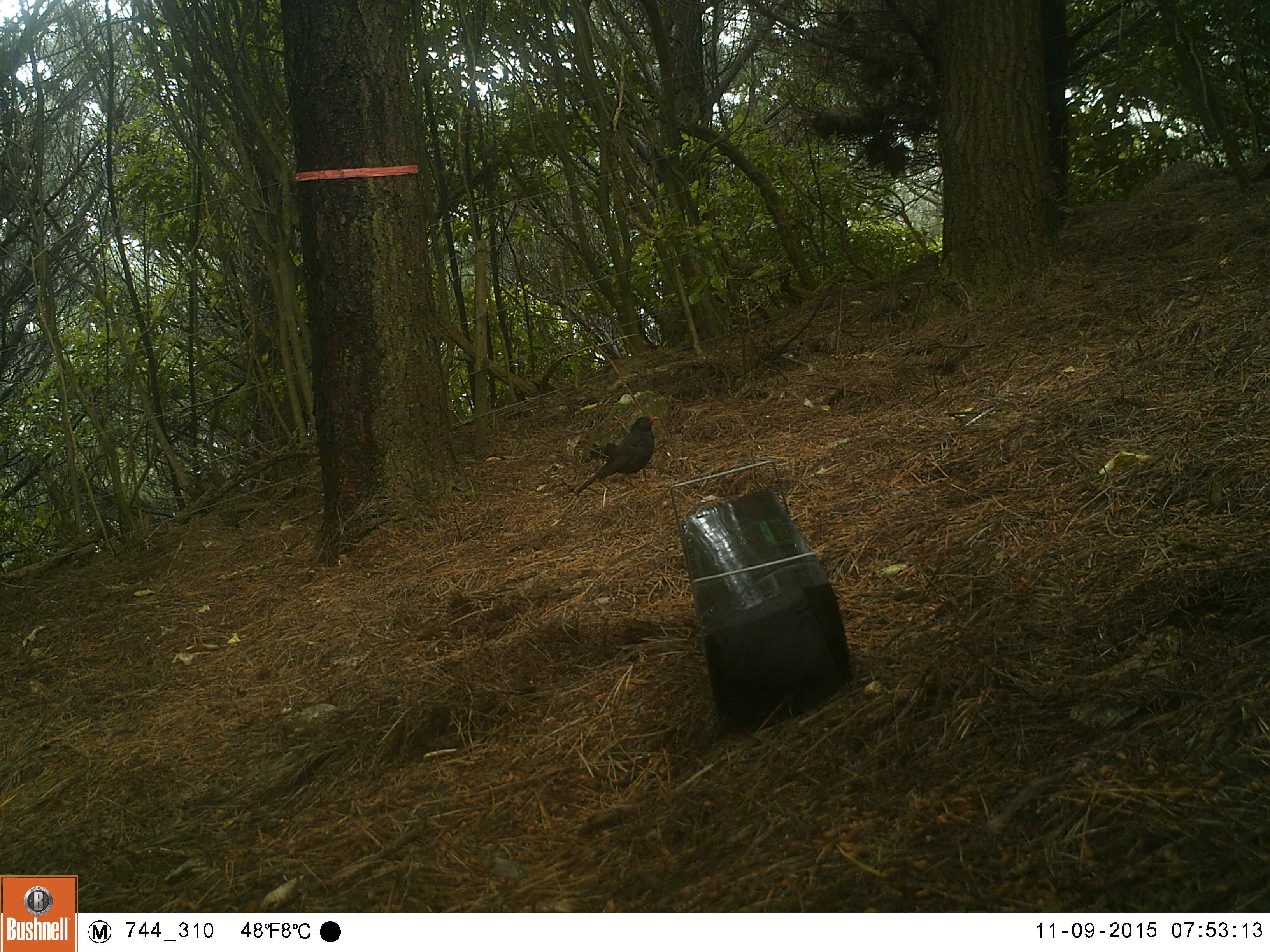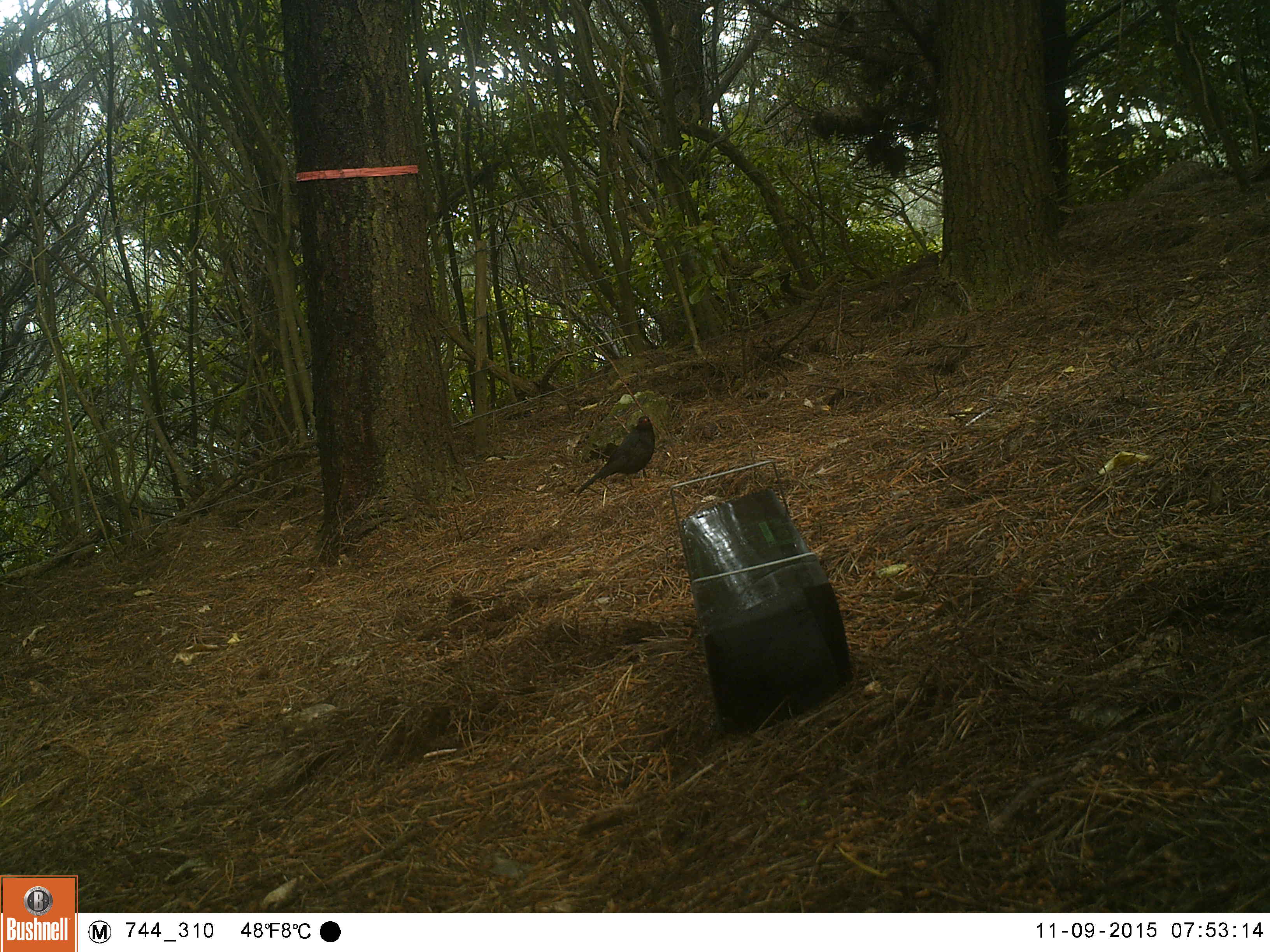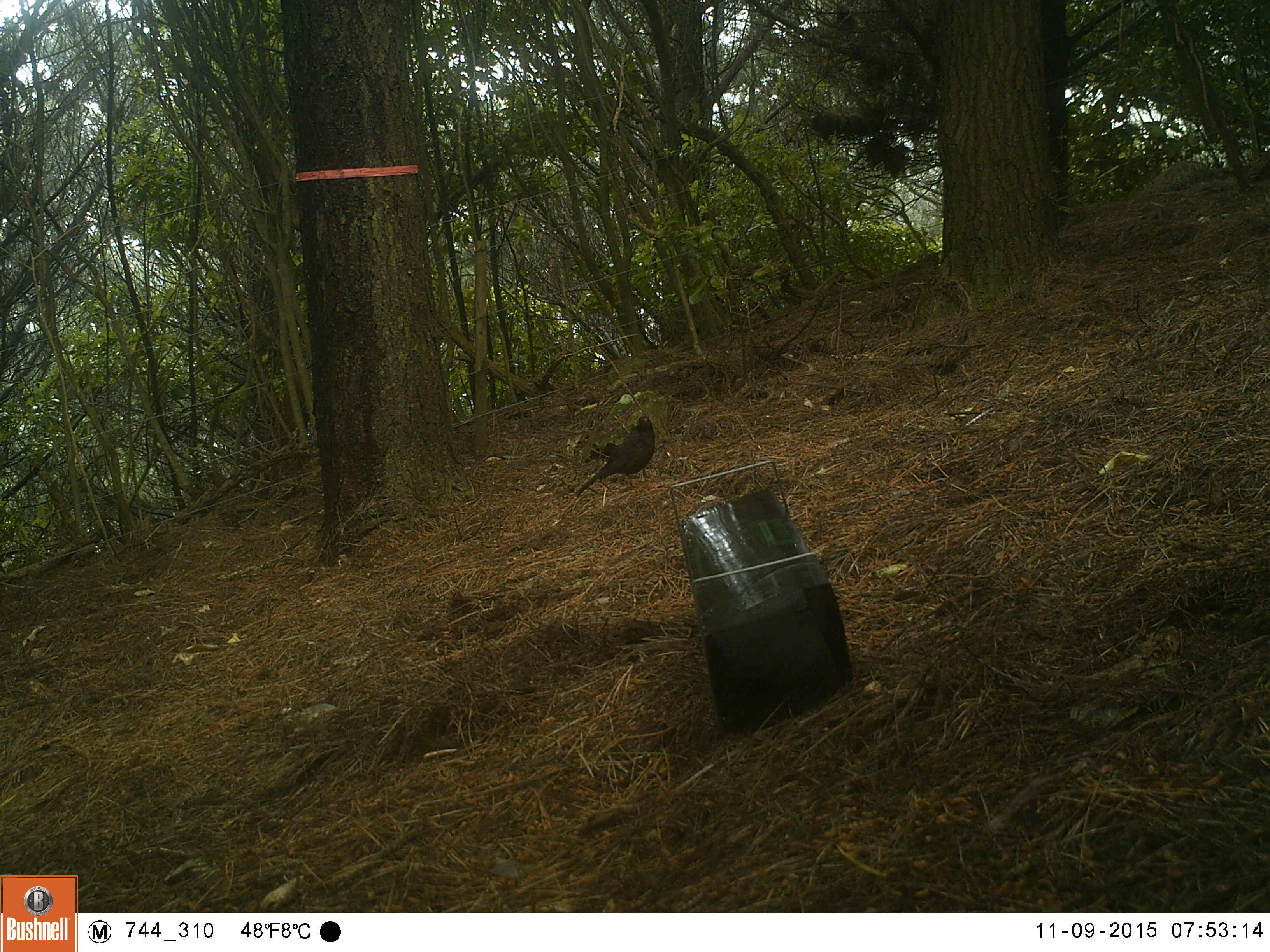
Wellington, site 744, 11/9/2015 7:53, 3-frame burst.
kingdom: Animalia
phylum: Chordata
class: Aves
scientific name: Aves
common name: bird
Bird (Aves).